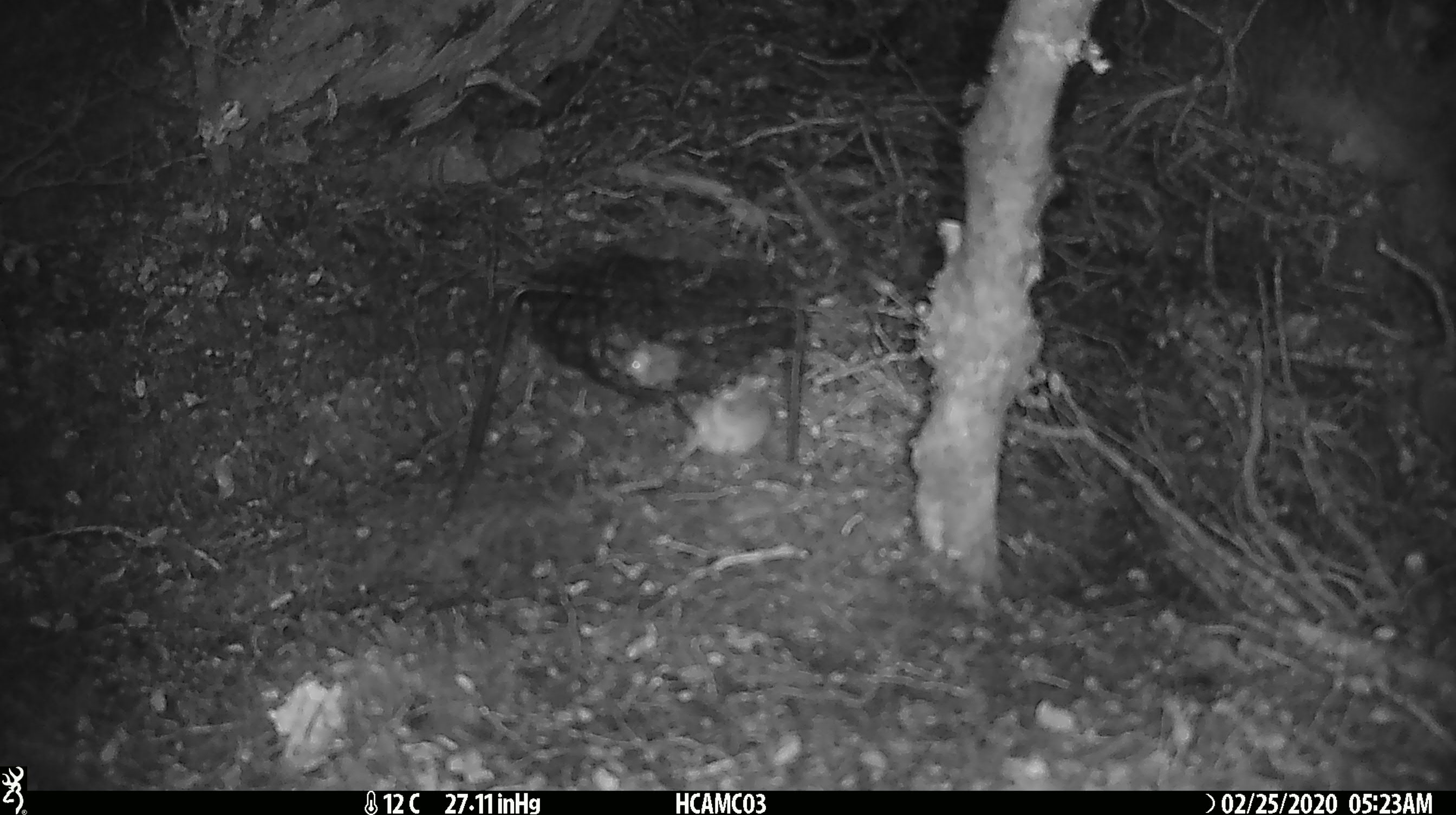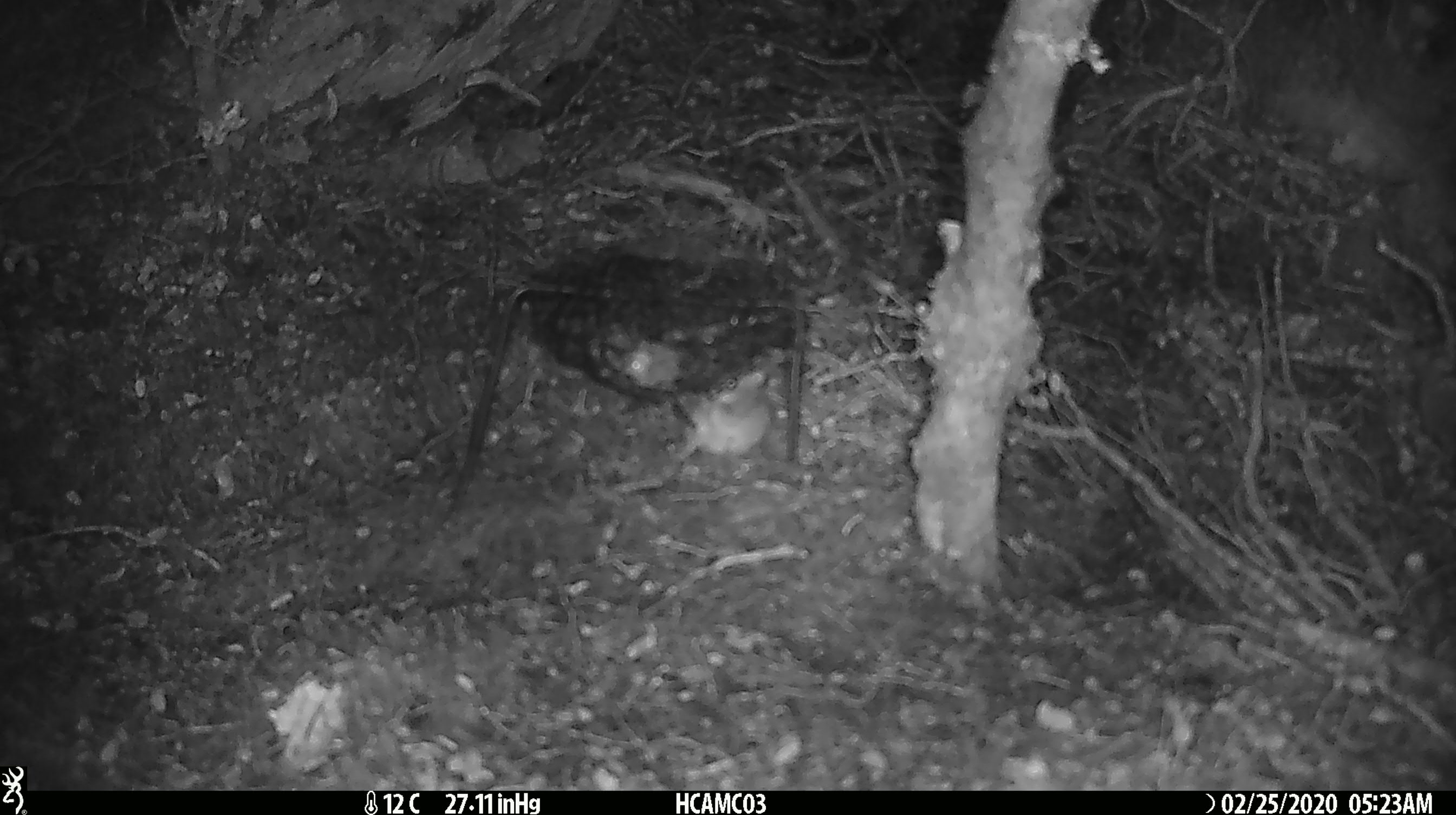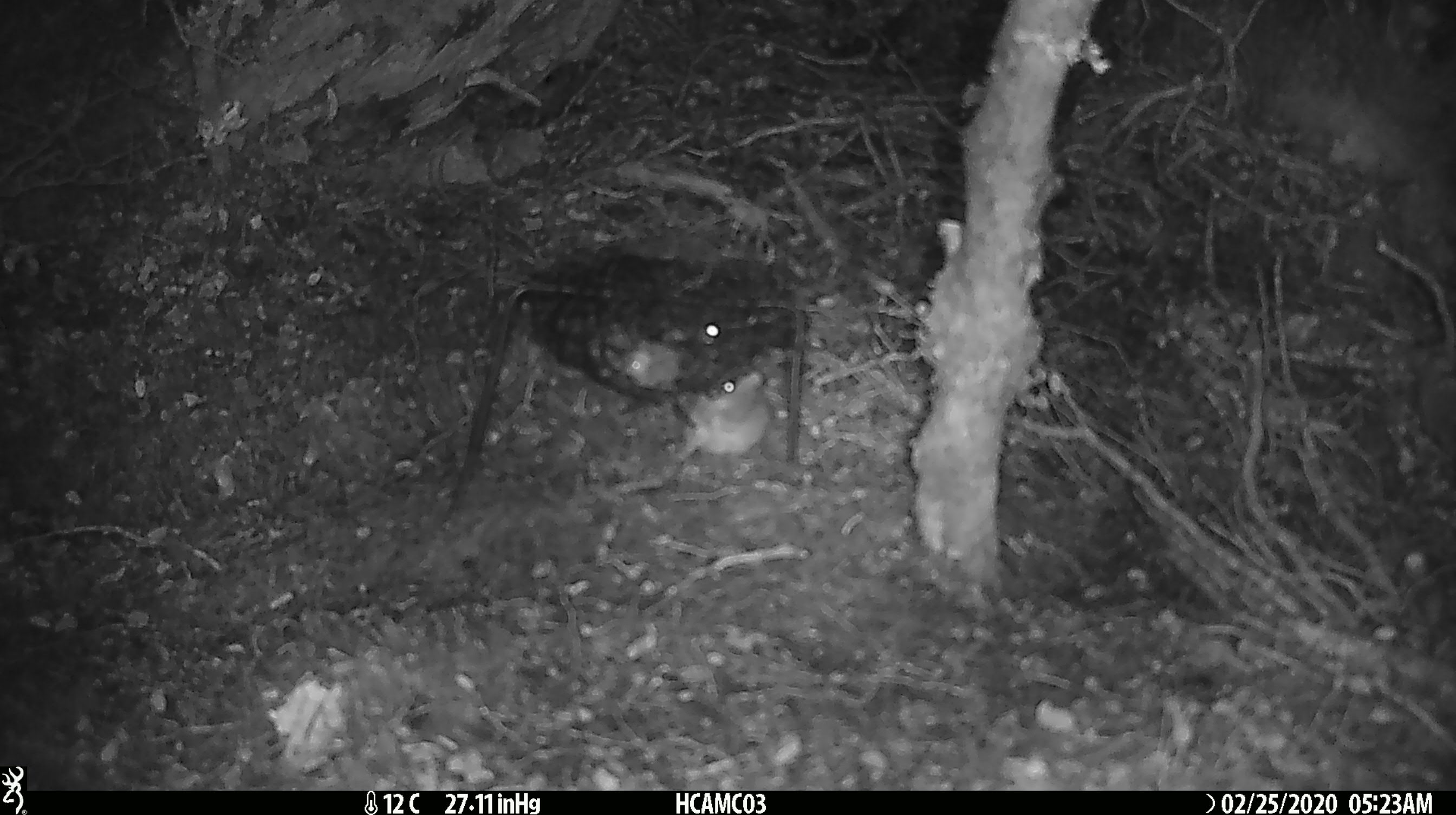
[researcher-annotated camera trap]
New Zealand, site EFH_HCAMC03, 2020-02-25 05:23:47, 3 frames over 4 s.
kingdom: Animalia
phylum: Chordata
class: Mammalia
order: Rodentia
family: Muridae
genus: Mus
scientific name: Mus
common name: mouse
Mouse (Mus).